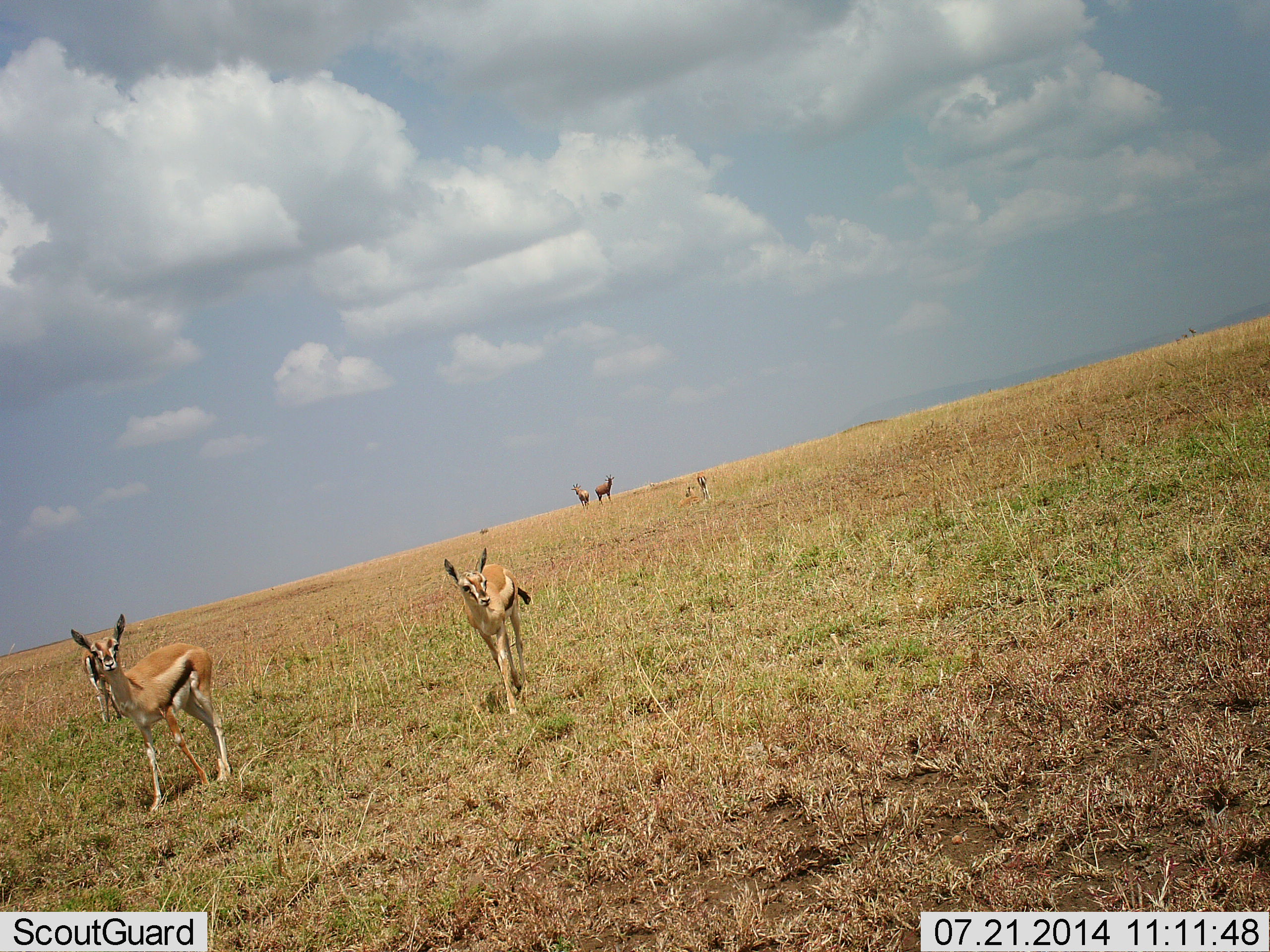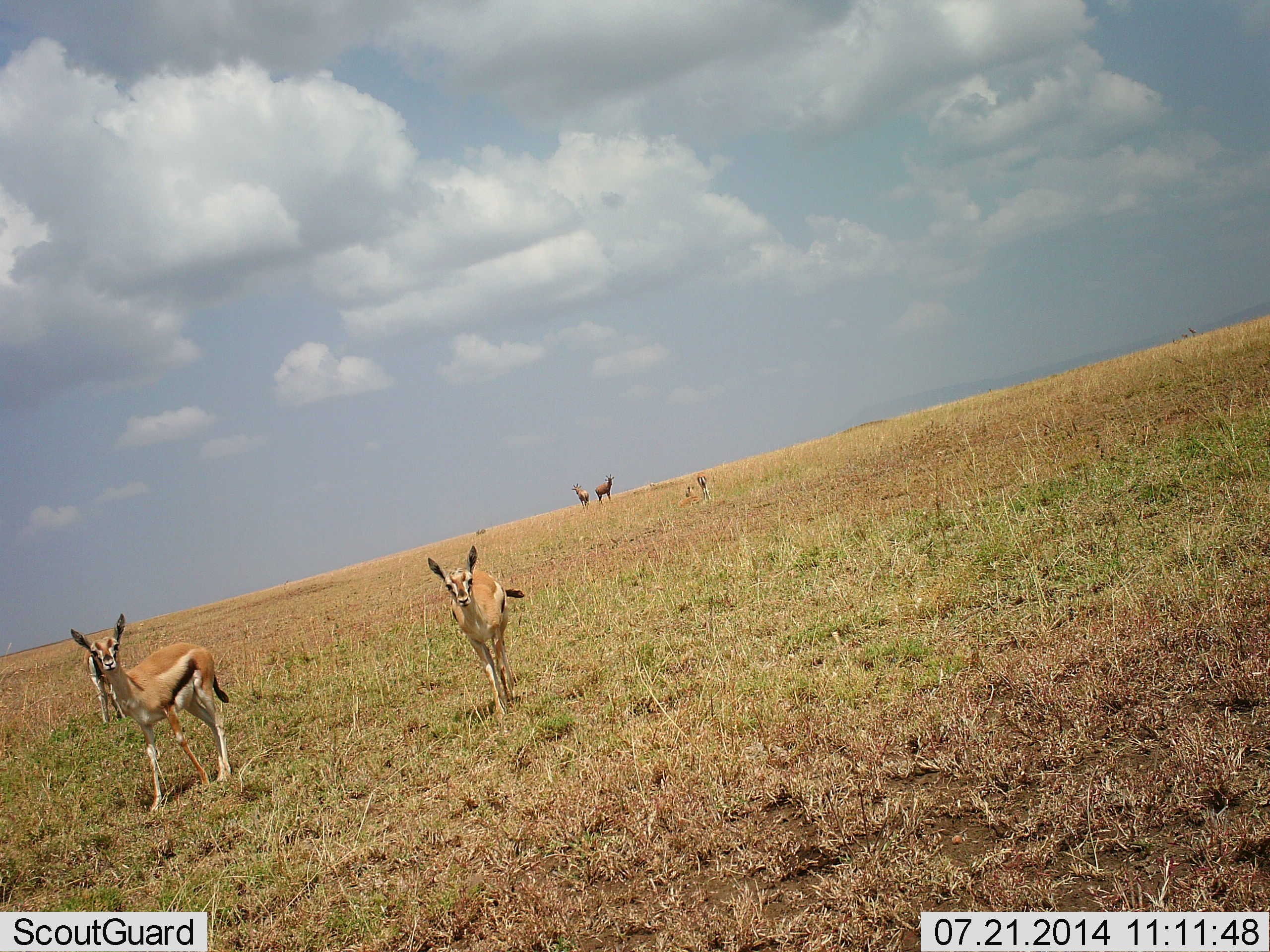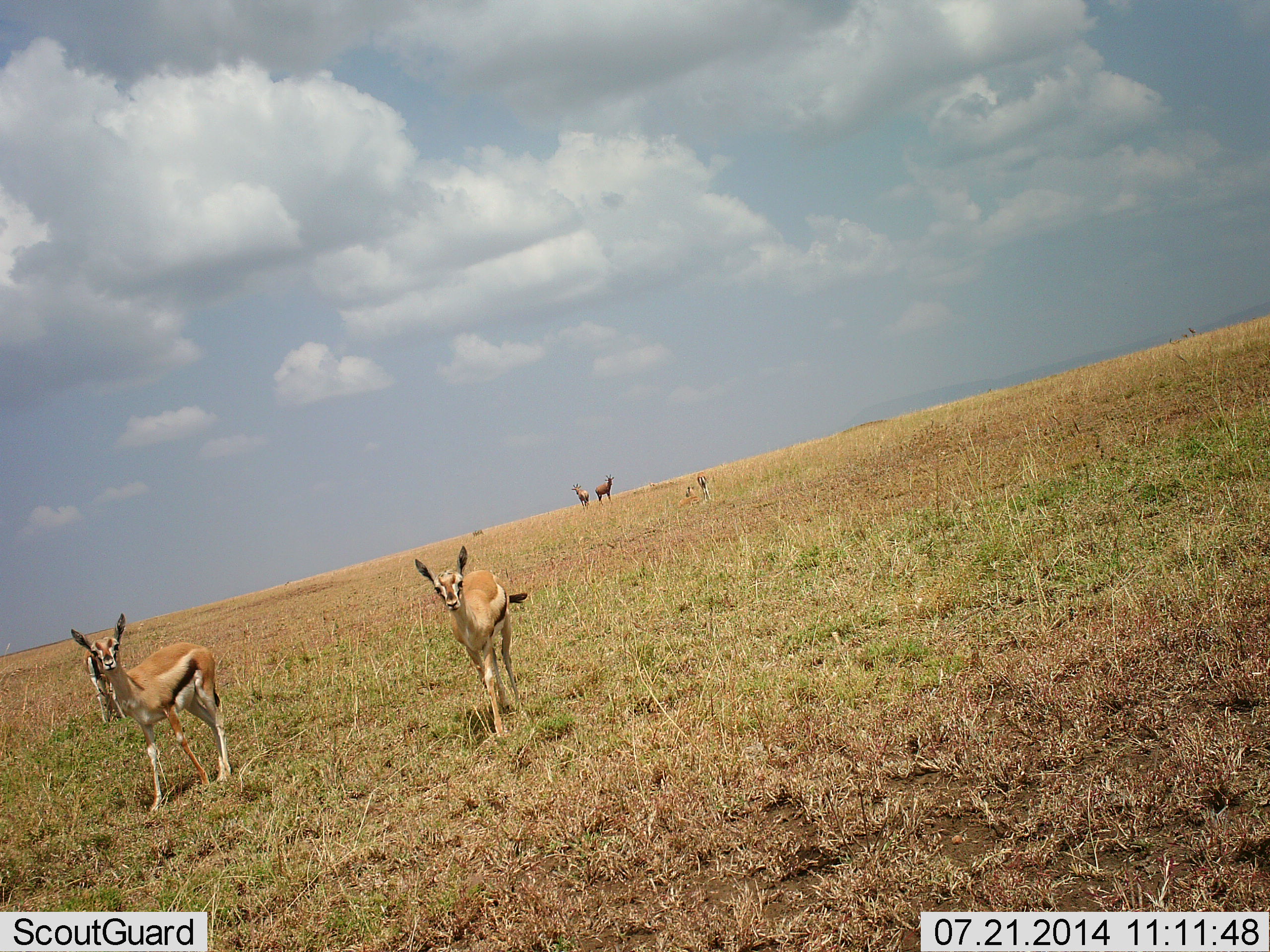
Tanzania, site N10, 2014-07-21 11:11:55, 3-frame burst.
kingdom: Animalia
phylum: Chordata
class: Mammalia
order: Artiodactyla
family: Bovidae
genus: Eudorcas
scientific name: Eudorcas thomsonii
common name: thomson's gazelle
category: gazellethomsons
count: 4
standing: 71%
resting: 0%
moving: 64%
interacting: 0%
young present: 21%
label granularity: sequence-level